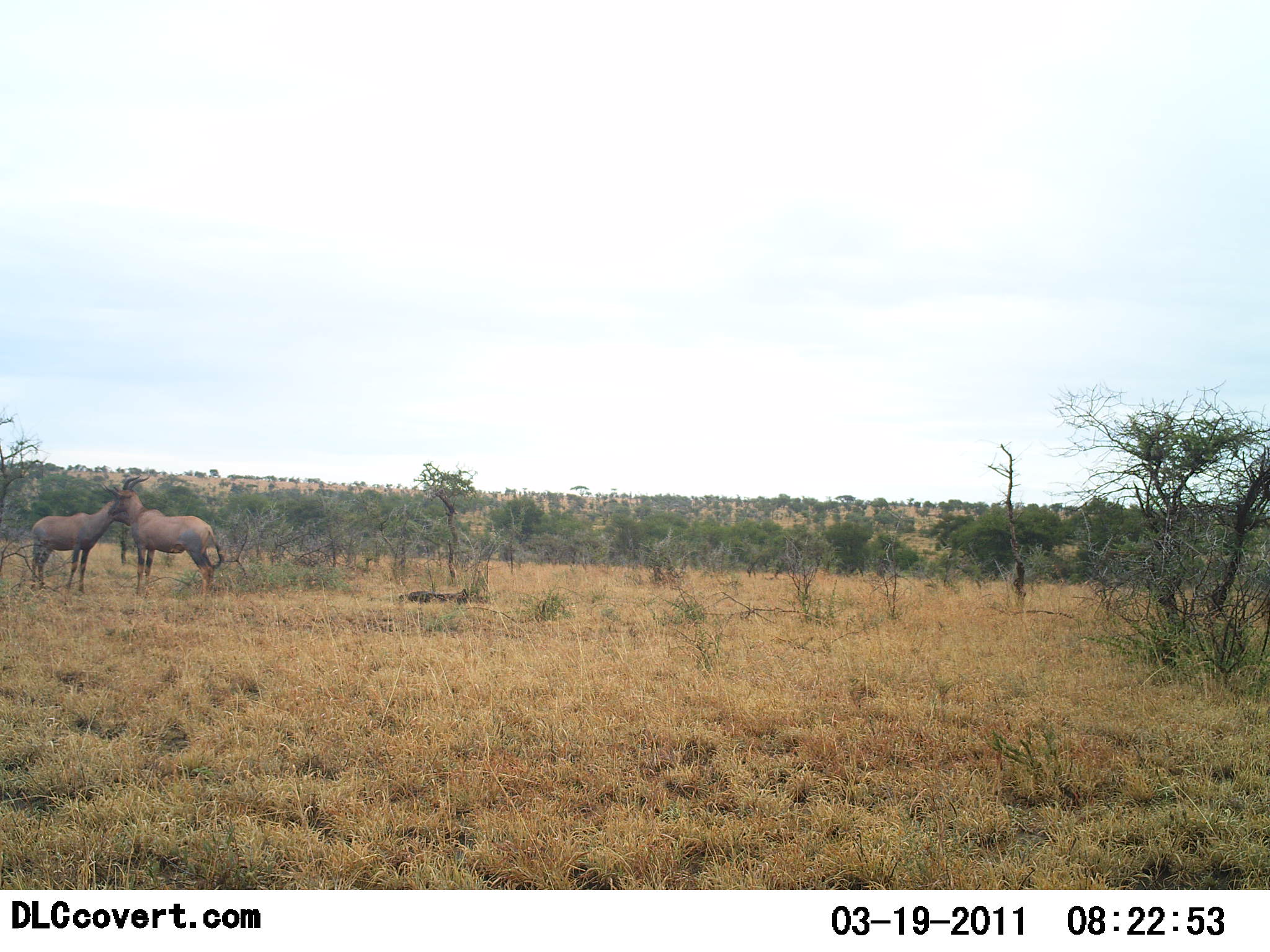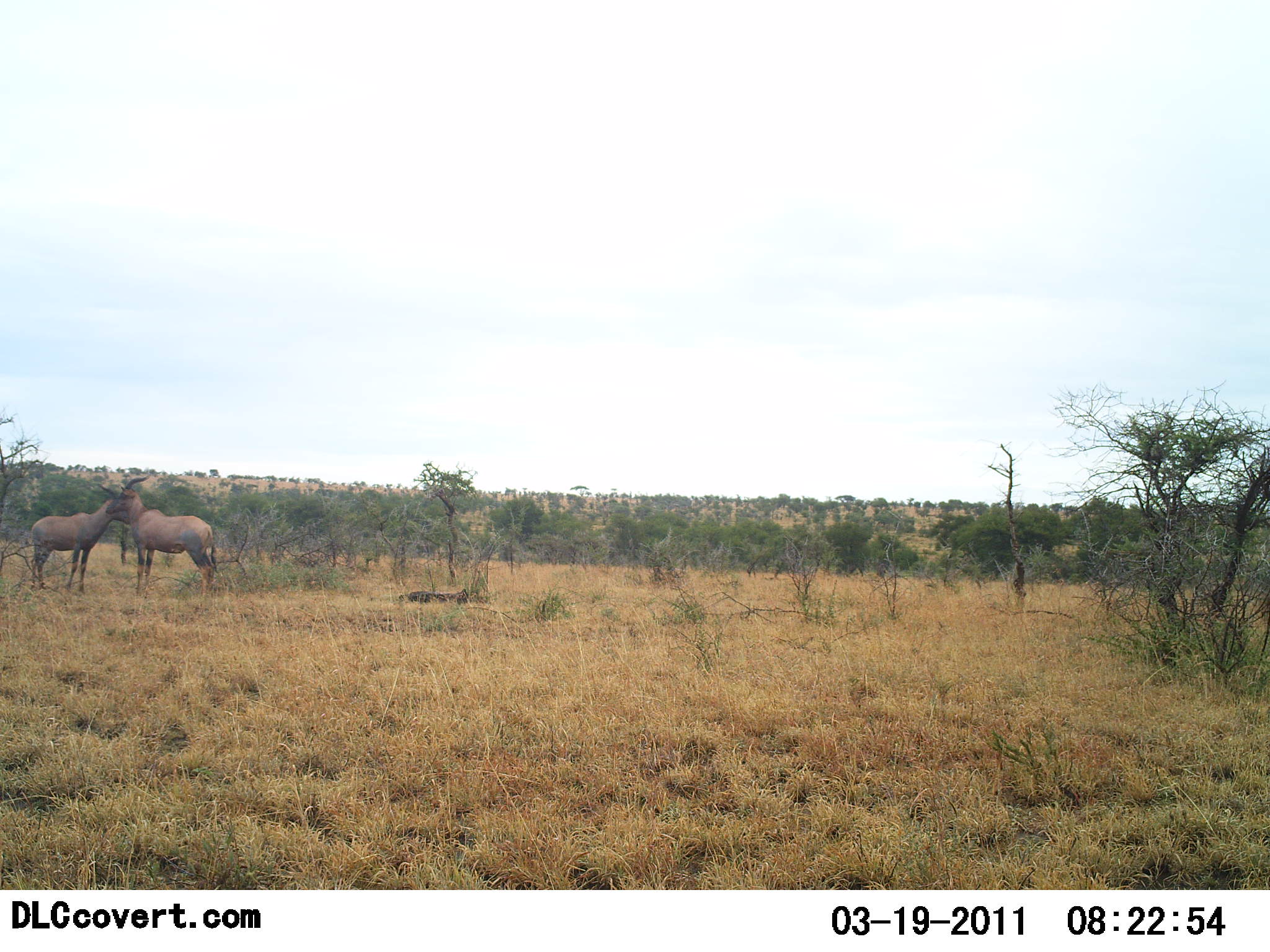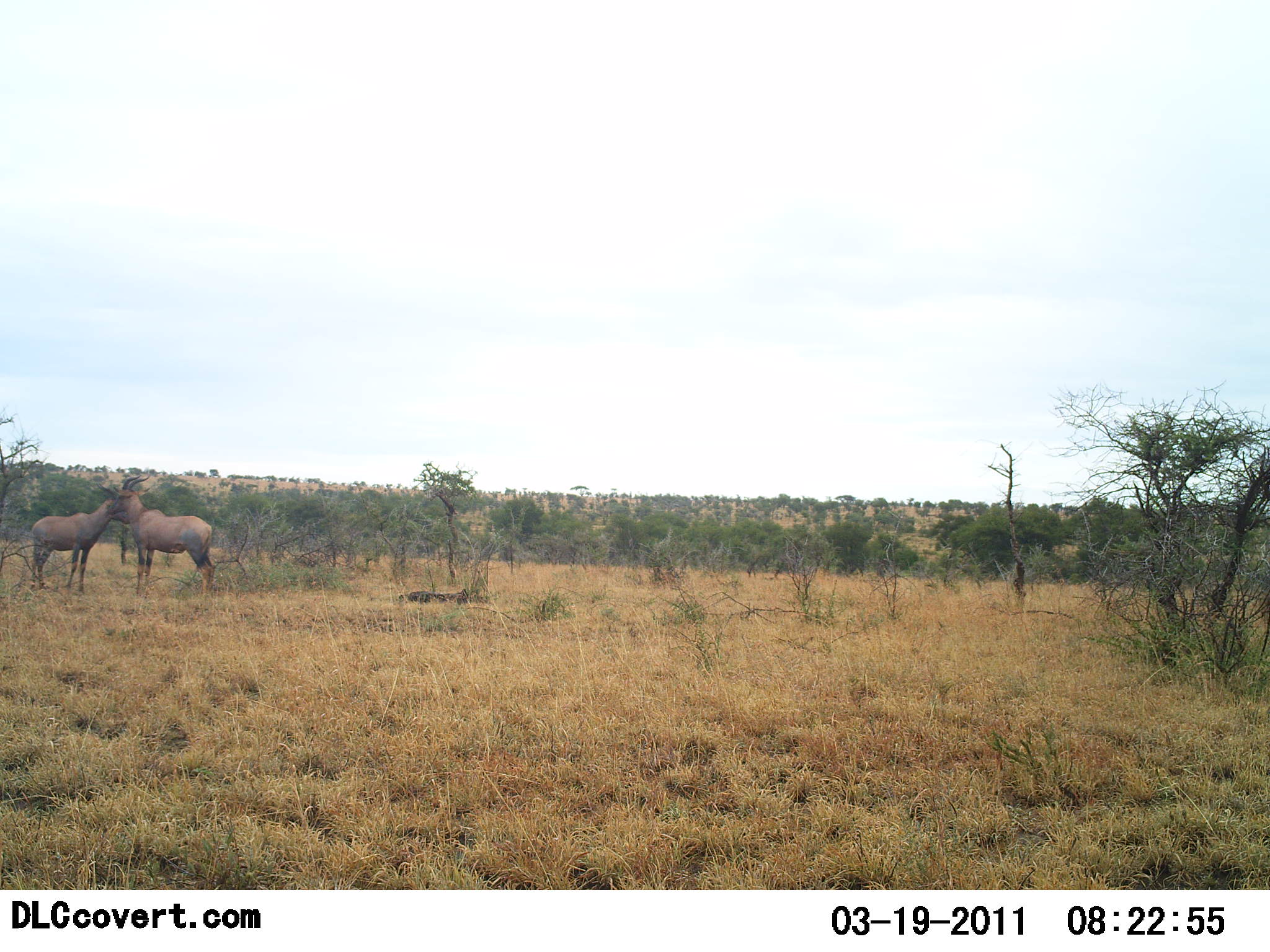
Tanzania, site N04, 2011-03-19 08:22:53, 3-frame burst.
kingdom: Animalia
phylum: Chordata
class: Mammalia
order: Artiodactyla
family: Bovidae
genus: Damaliscus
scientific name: Damaliscus lunatus jimela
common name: topi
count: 2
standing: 71%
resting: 0%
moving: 0%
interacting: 57%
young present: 0%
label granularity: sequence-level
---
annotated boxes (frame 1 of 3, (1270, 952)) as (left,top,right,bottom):
animal: (100,475,224,595); (27,473,152,589)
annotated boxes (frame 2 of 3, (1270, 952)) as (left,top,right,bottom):
animal: (105,470,220,602); (31,482,132,596)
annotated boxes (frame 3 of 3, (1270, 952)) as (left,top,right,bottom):
animal: (108,471,215,601); (31,483,134,595)